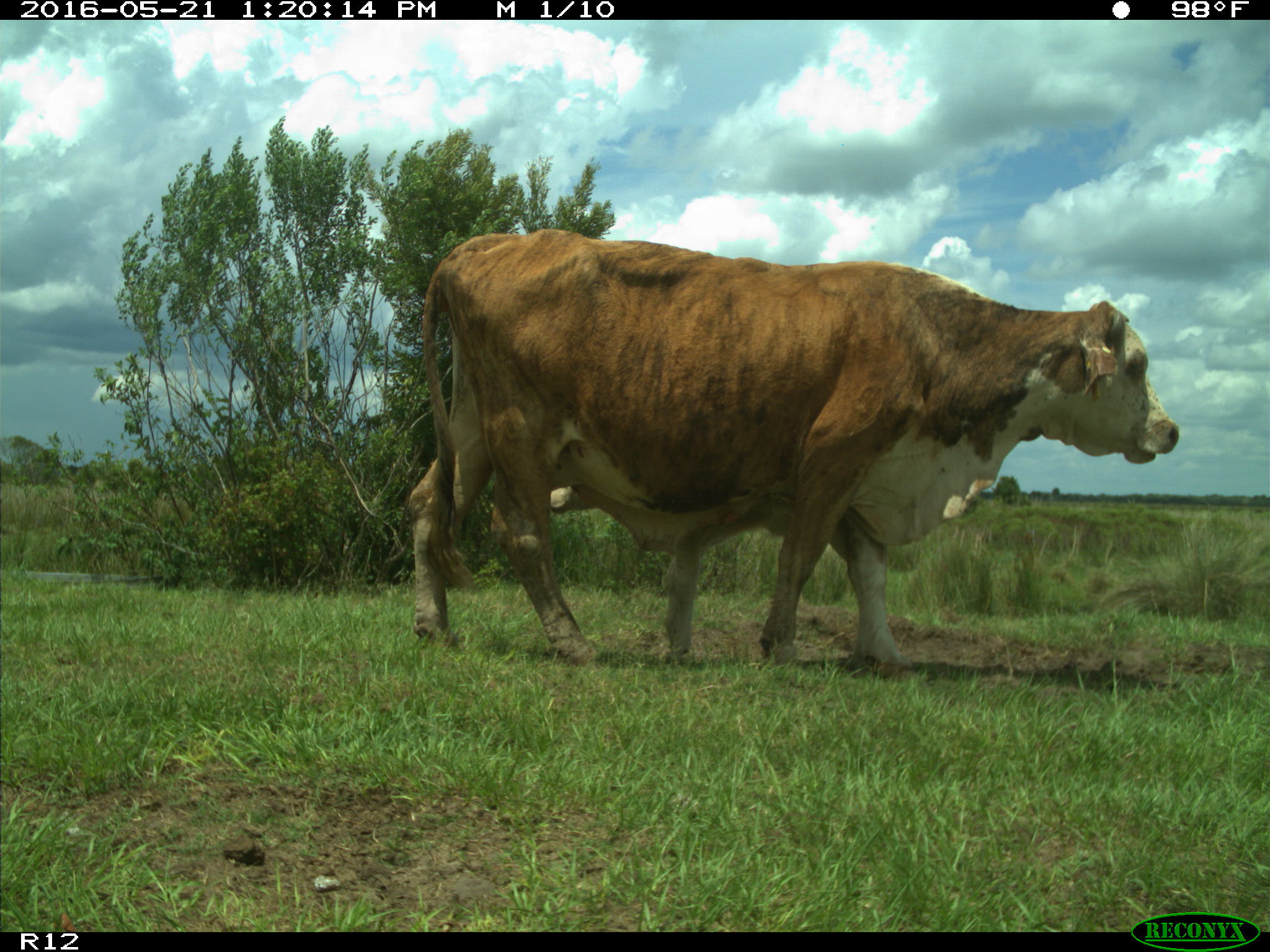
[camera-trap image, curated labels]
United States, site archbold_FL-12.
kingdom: Animalia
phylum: Chordata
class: Mammalia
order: Artiodactyla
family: Bovidae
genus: Bos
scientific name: Bos taurus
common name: domestic cow